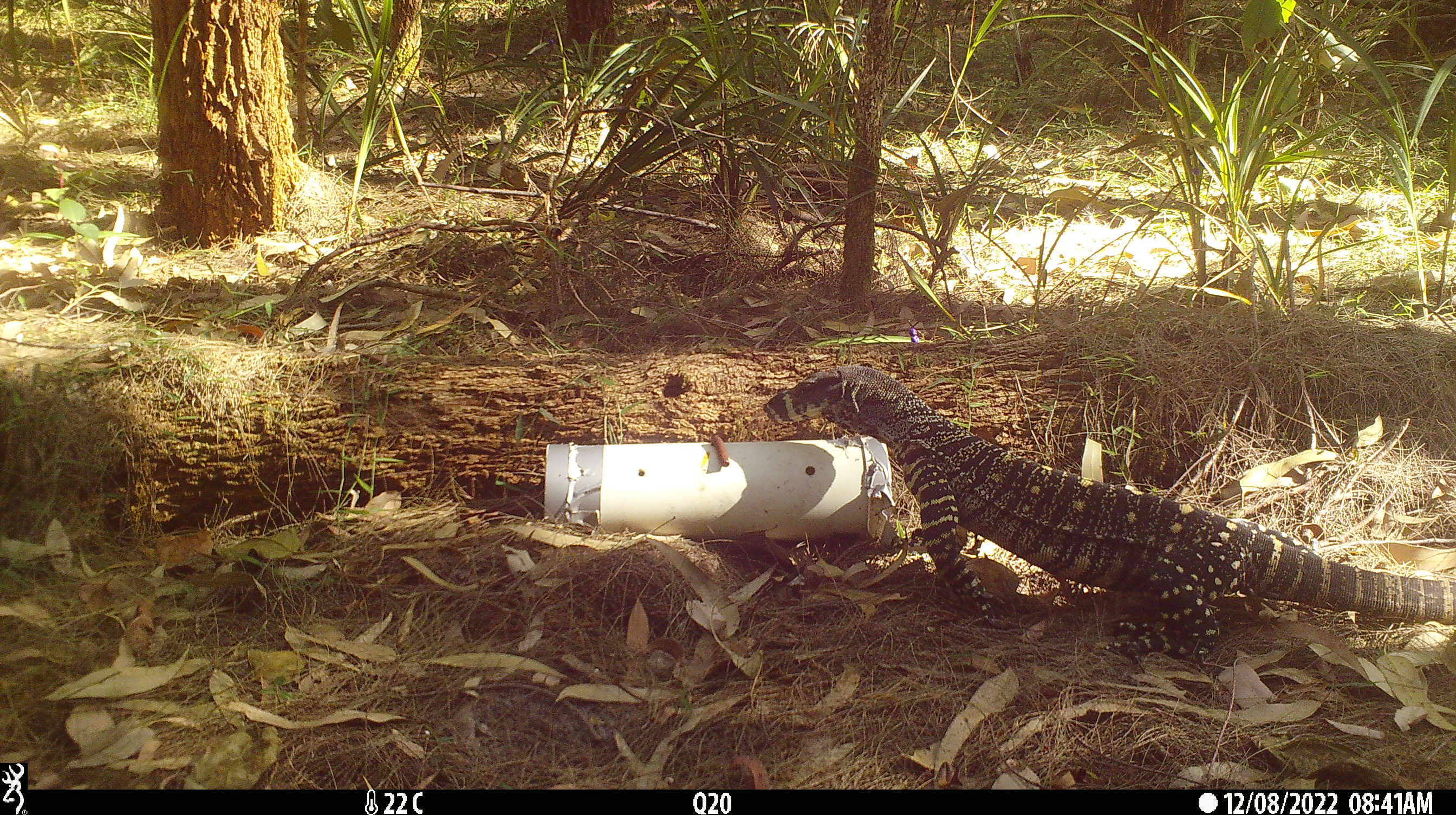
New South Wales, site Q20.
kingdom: Animalia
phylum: Chordata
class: Reptilia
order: Squamata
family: Varanidae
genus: Varanus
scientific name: Varanus varius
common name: lace monitor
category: goanna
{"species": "goanna (lace monitor) (Varanus varius)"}